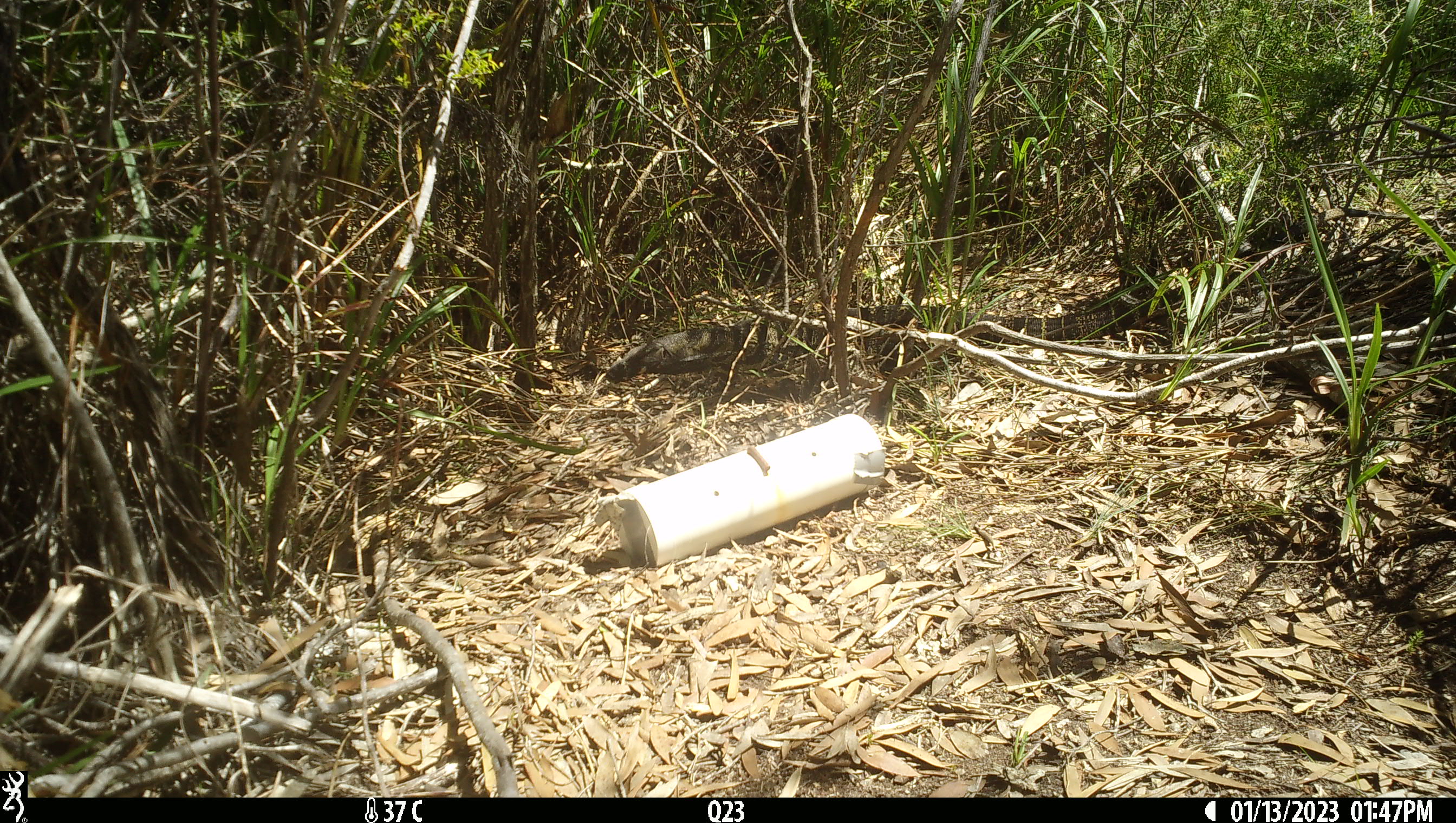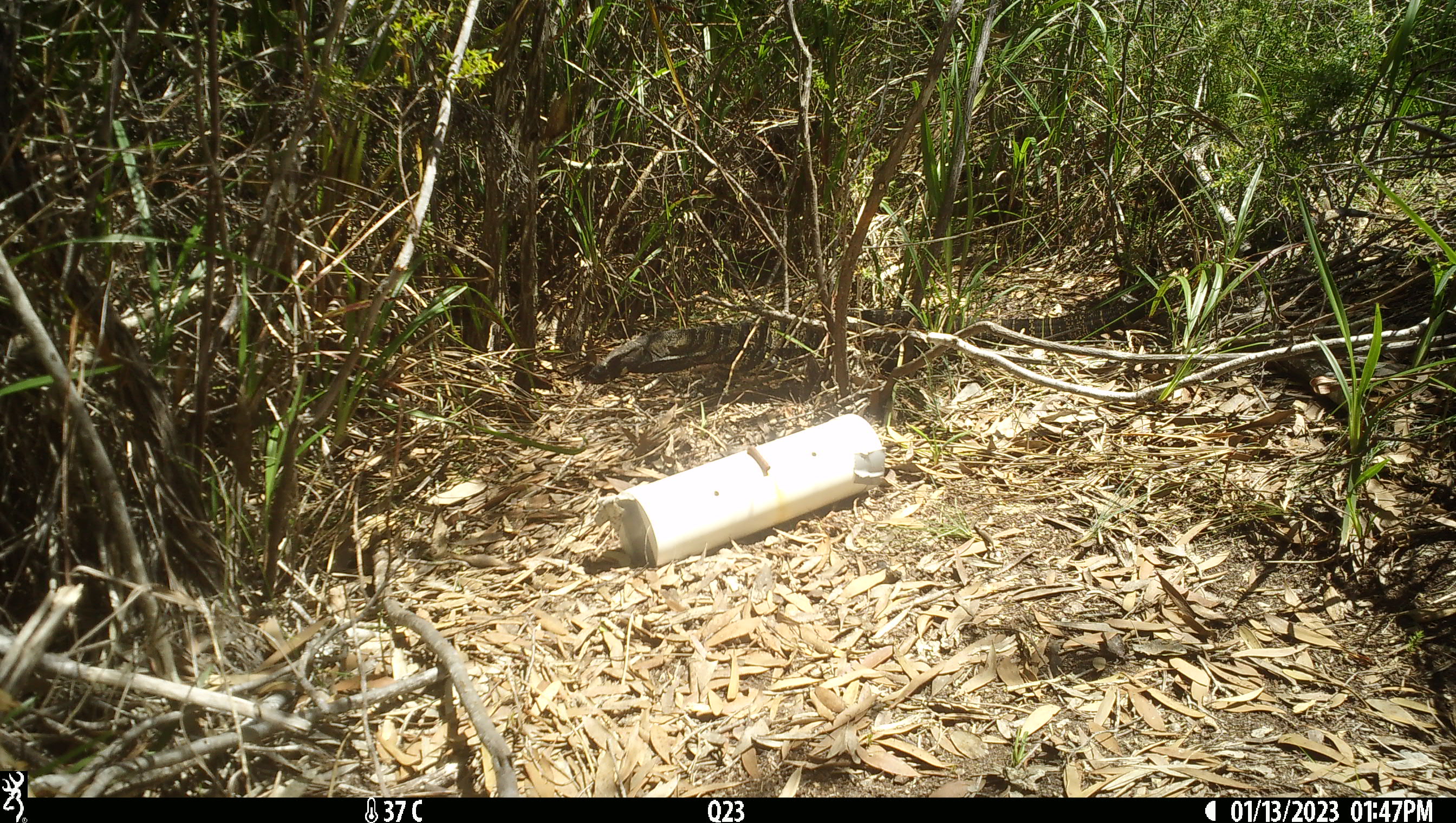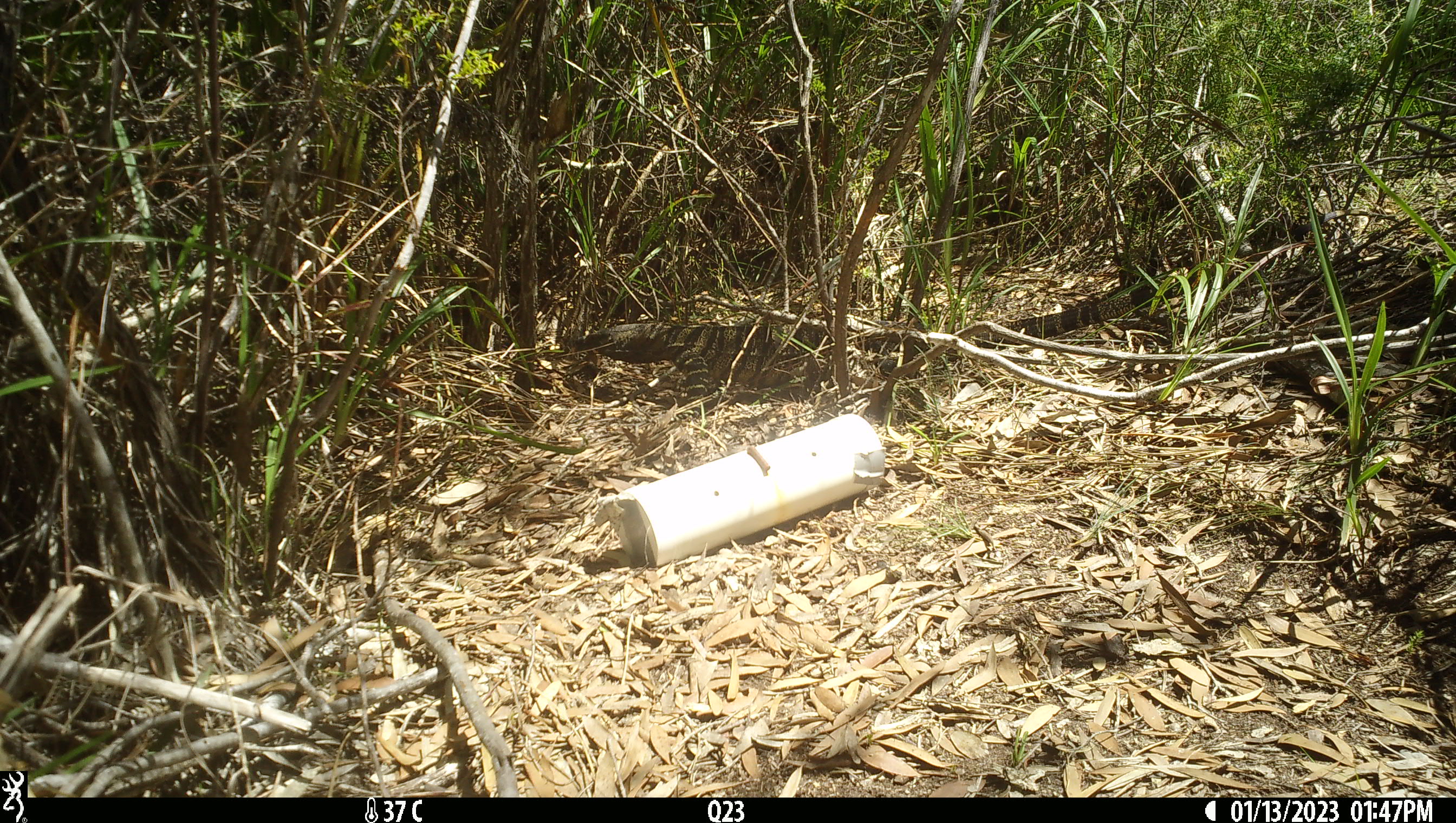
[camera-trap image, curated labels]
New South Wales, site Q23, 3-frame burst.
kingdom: Animalia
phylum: Chordata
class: Reptilia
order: Squamata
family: Varanidae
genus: Varanus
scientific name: Varanus varius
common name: lace monitor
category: goanna